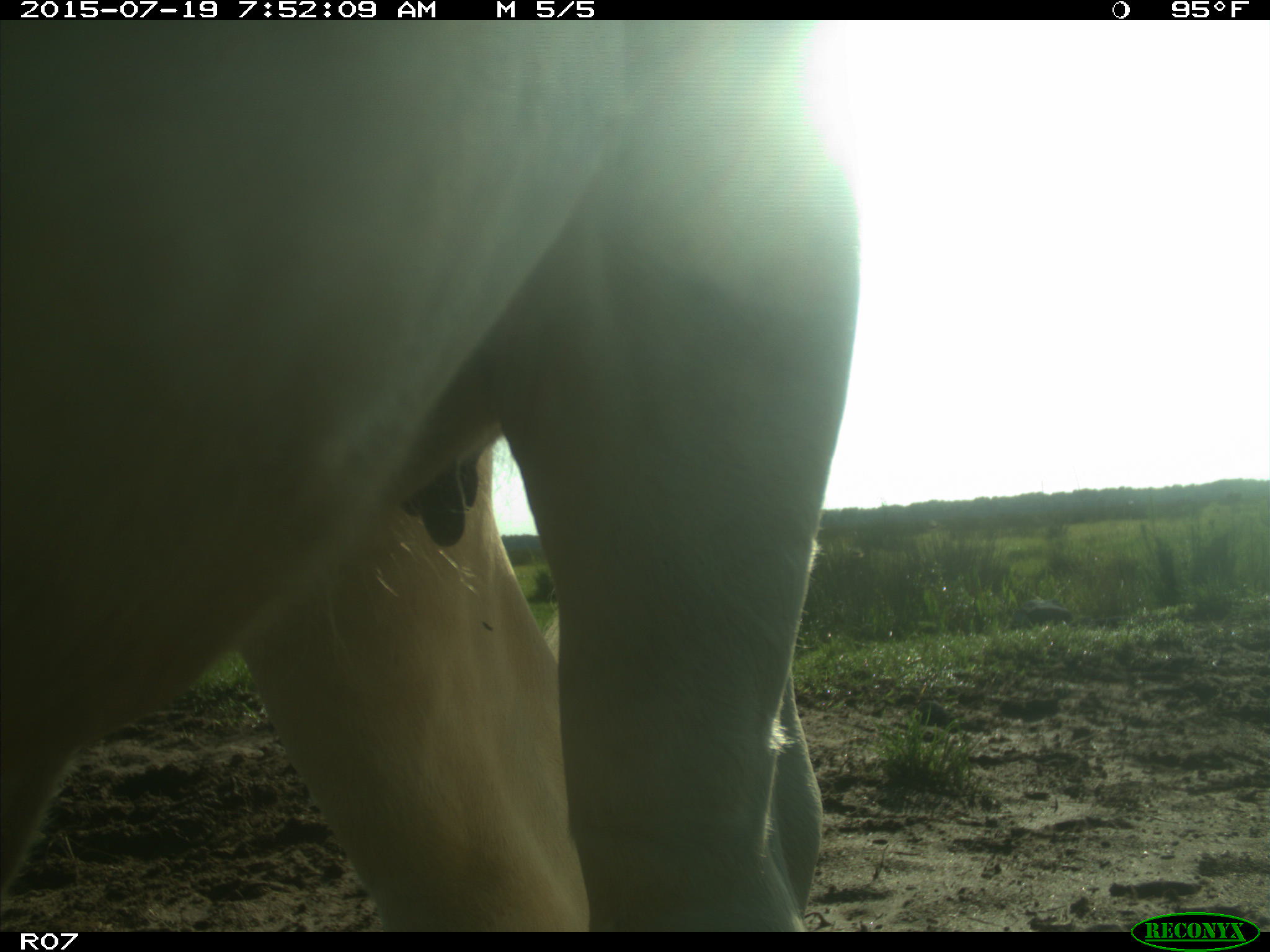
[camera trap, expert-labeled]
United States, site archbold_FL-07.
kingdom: Animalia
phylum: Chordata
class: Mammalia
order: Artiodactyla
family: Bovidae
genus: Bos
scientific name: Bos taurus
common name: domestic cow